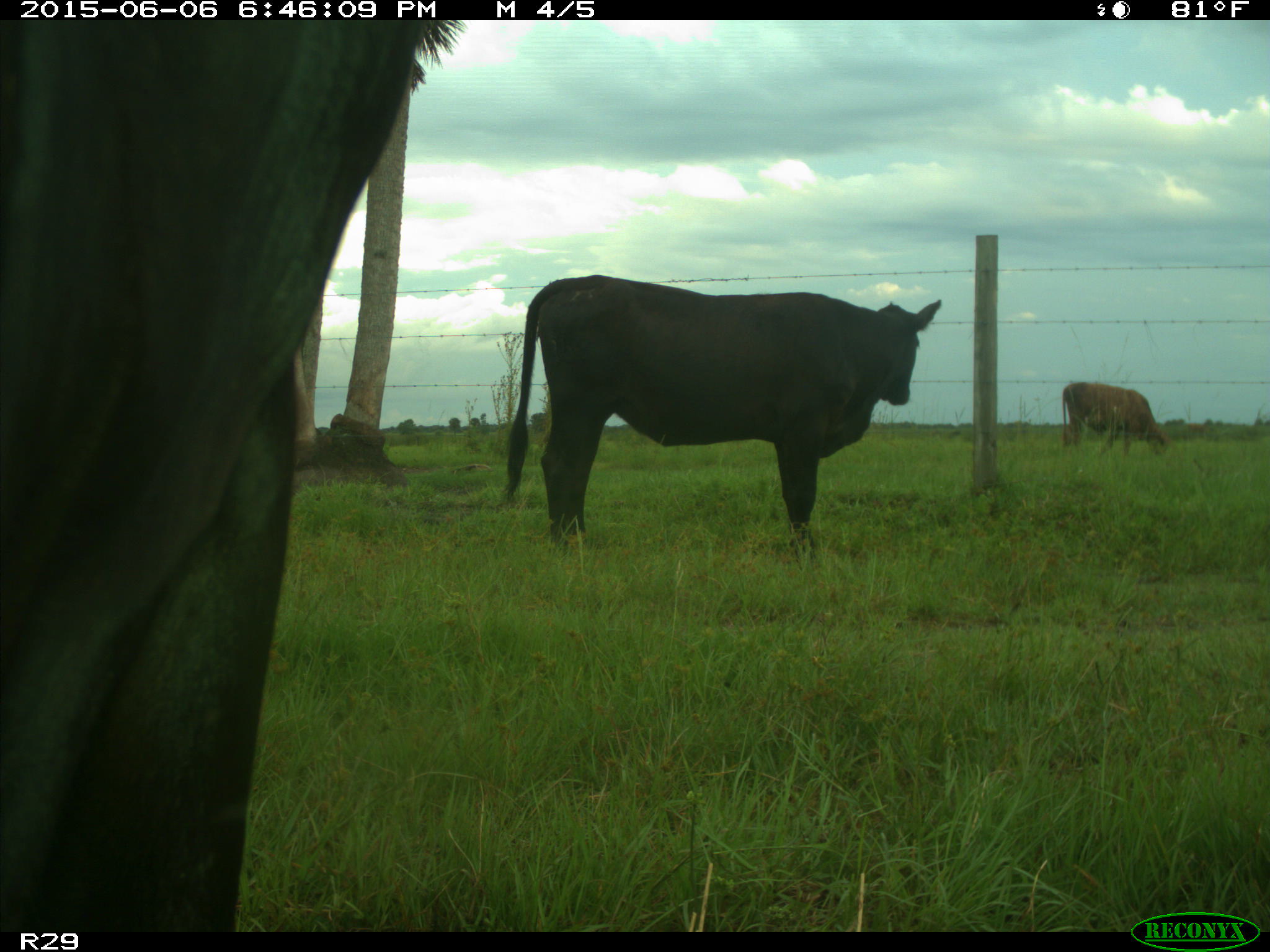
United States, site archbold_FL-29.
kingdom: Animalia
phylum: Chordata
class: Mammalia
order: Artiodactyla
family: Bovidae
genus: Bos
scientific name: Bos taurus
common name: domestic cow